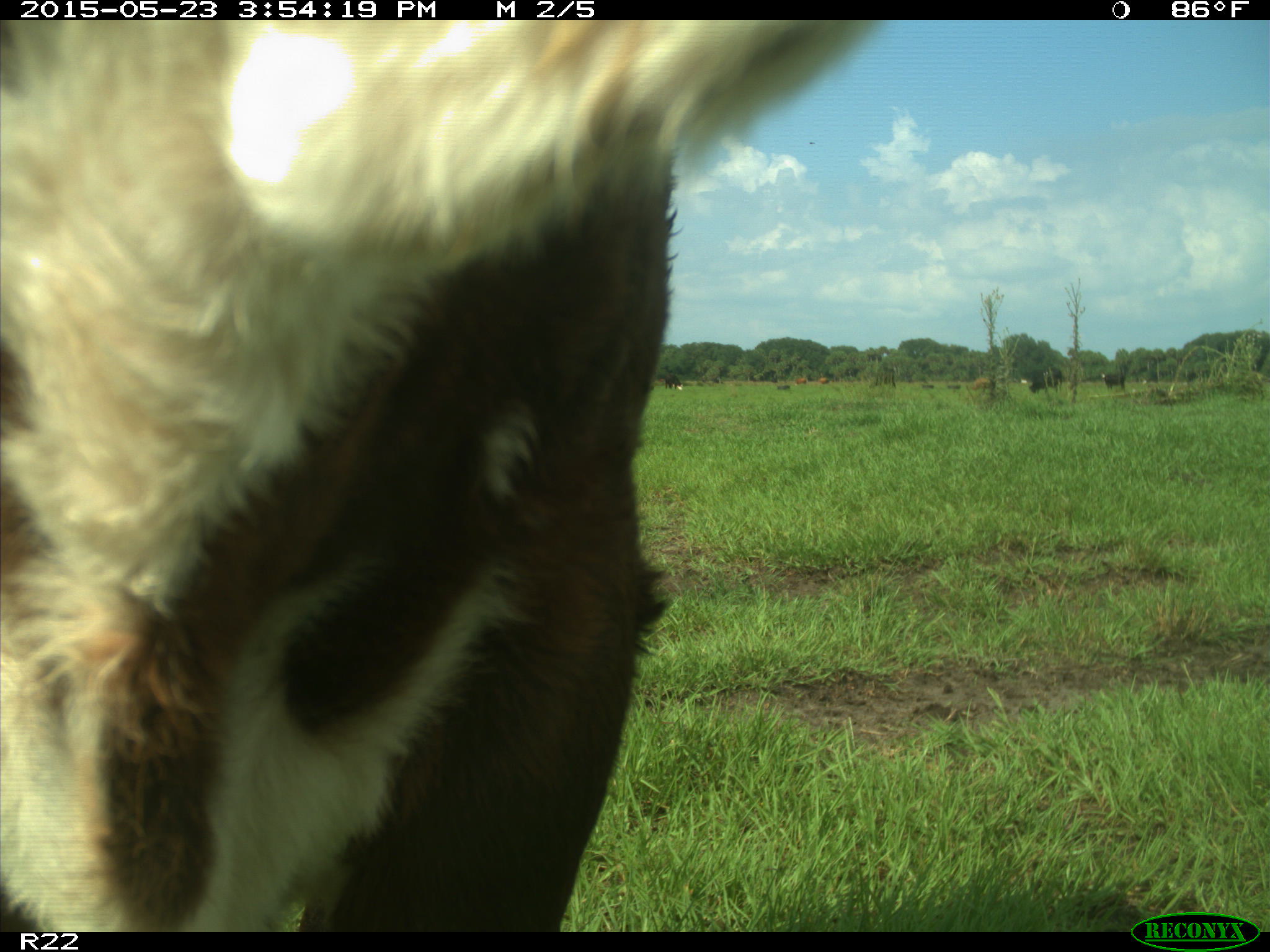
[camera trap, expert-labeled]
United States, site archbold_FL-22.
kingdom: Animalia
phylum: Chordata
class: Mammalia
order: Artiodactyla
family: Bovidae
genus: Bos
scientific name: Bos taurus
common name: domestic cow